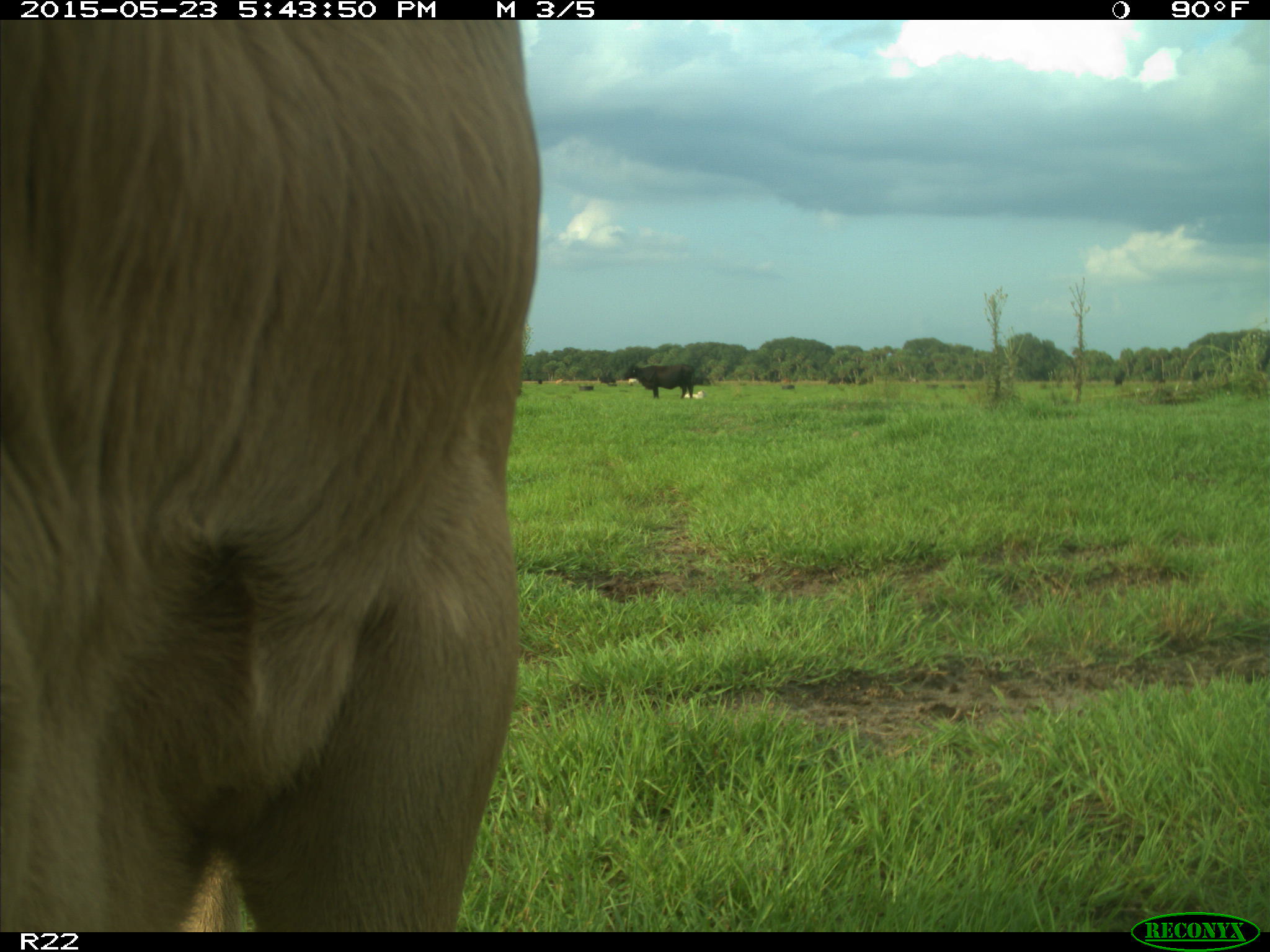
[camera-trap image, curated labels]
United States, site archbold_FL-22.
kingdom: Animalia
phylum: Chordata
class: Mammalia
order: Artiodactyla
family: Bovidae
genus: Bos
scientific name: Bos taurus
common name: domestic cow